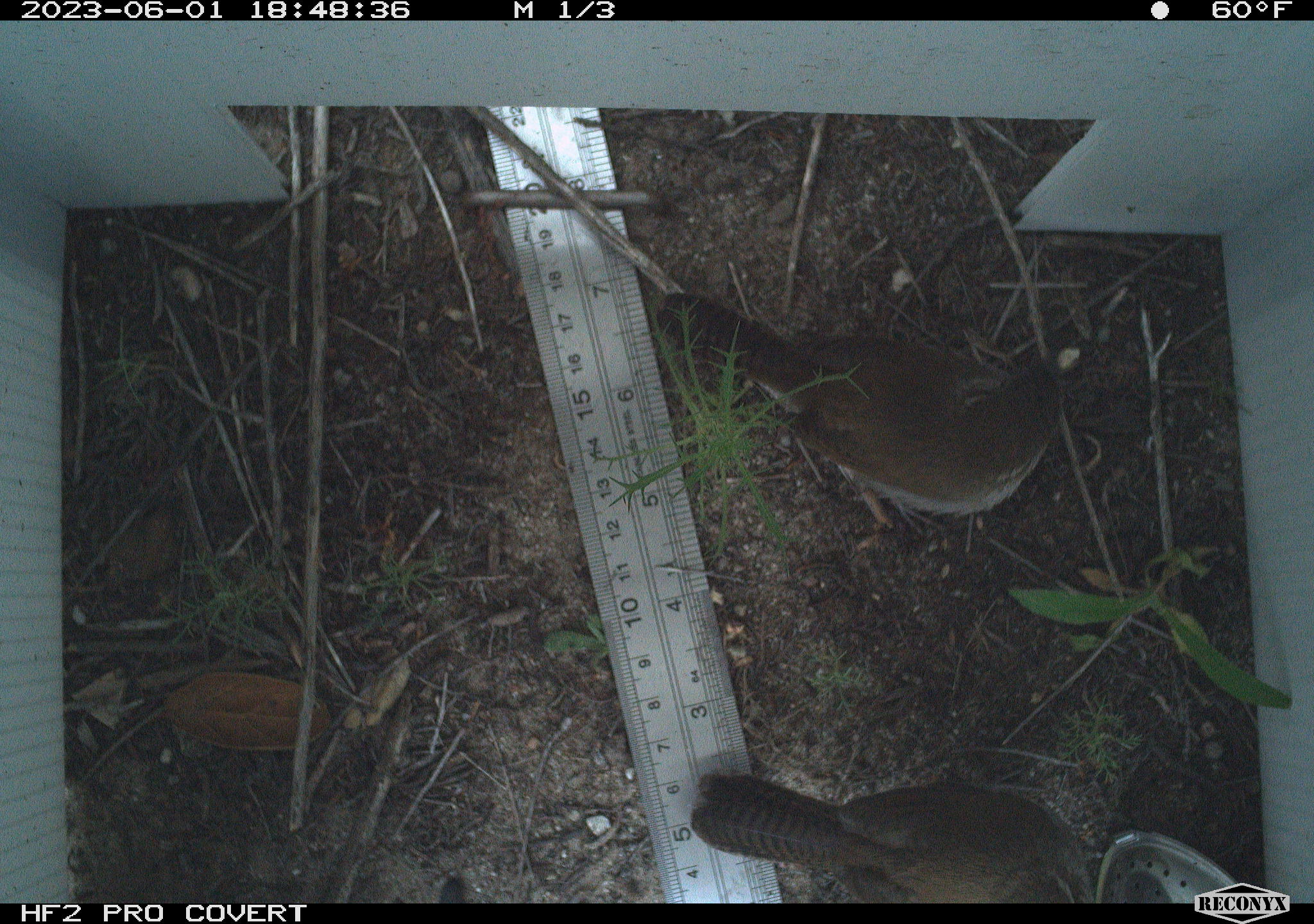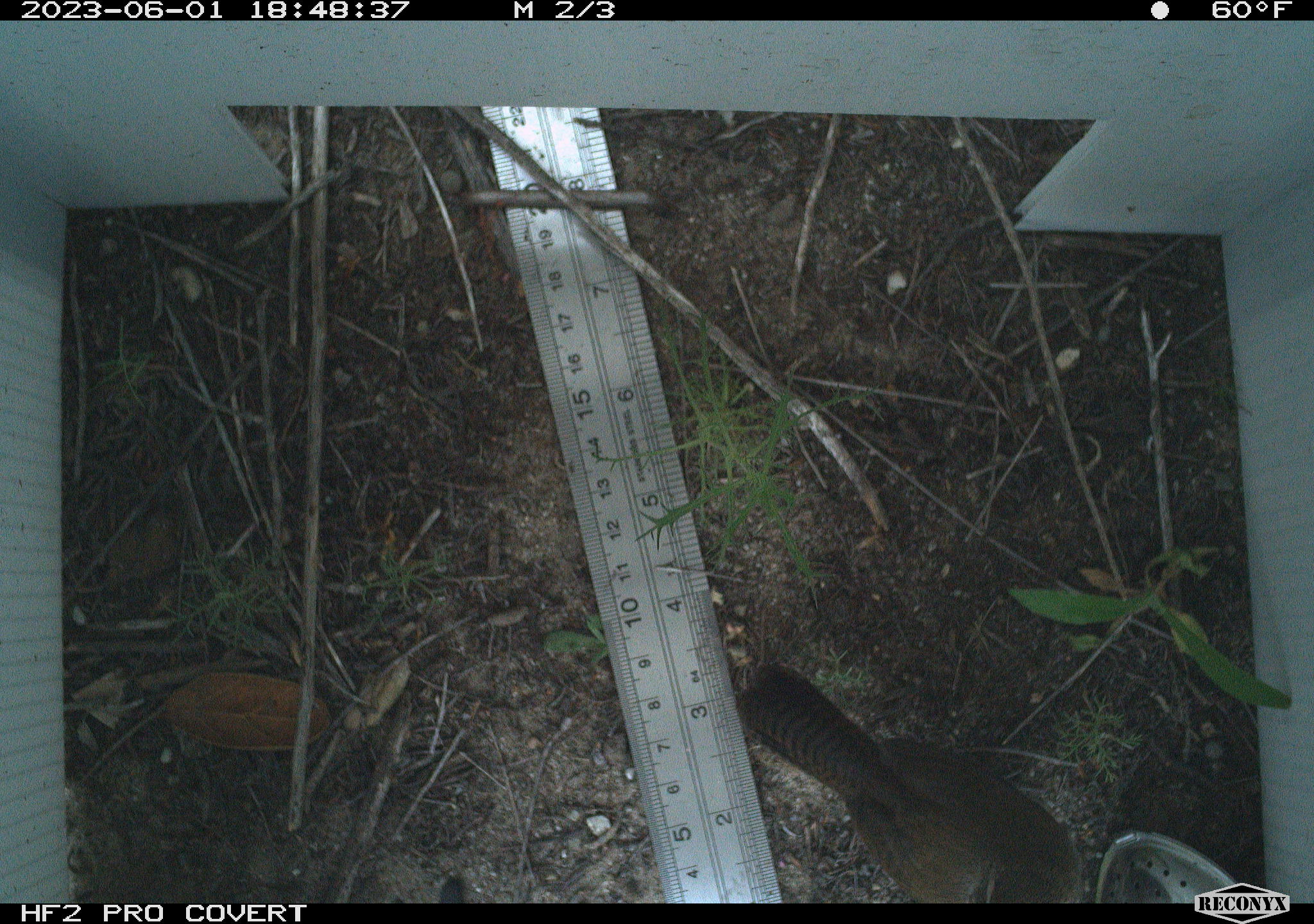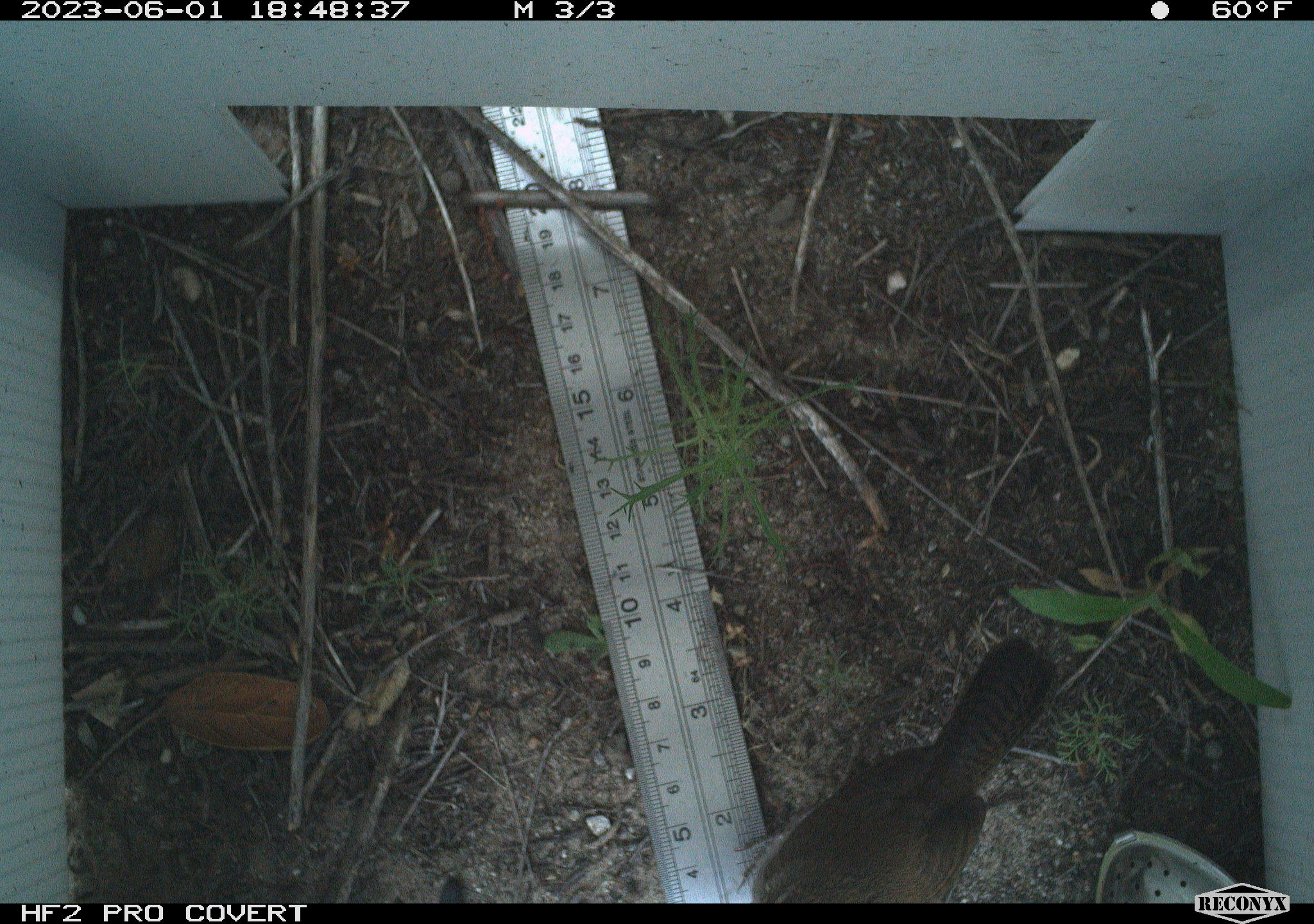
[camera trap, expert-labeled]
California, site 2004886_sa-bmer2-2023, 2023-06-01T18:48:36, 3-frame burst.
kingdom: Animalia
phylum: Chordata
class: Aves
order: Passeriformes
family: Troglodytidae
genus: Thryomanes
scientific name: Thryomanes bewickii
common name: bewick's wren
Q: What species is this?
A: Bewick's wren (Thryomanes bewickii).